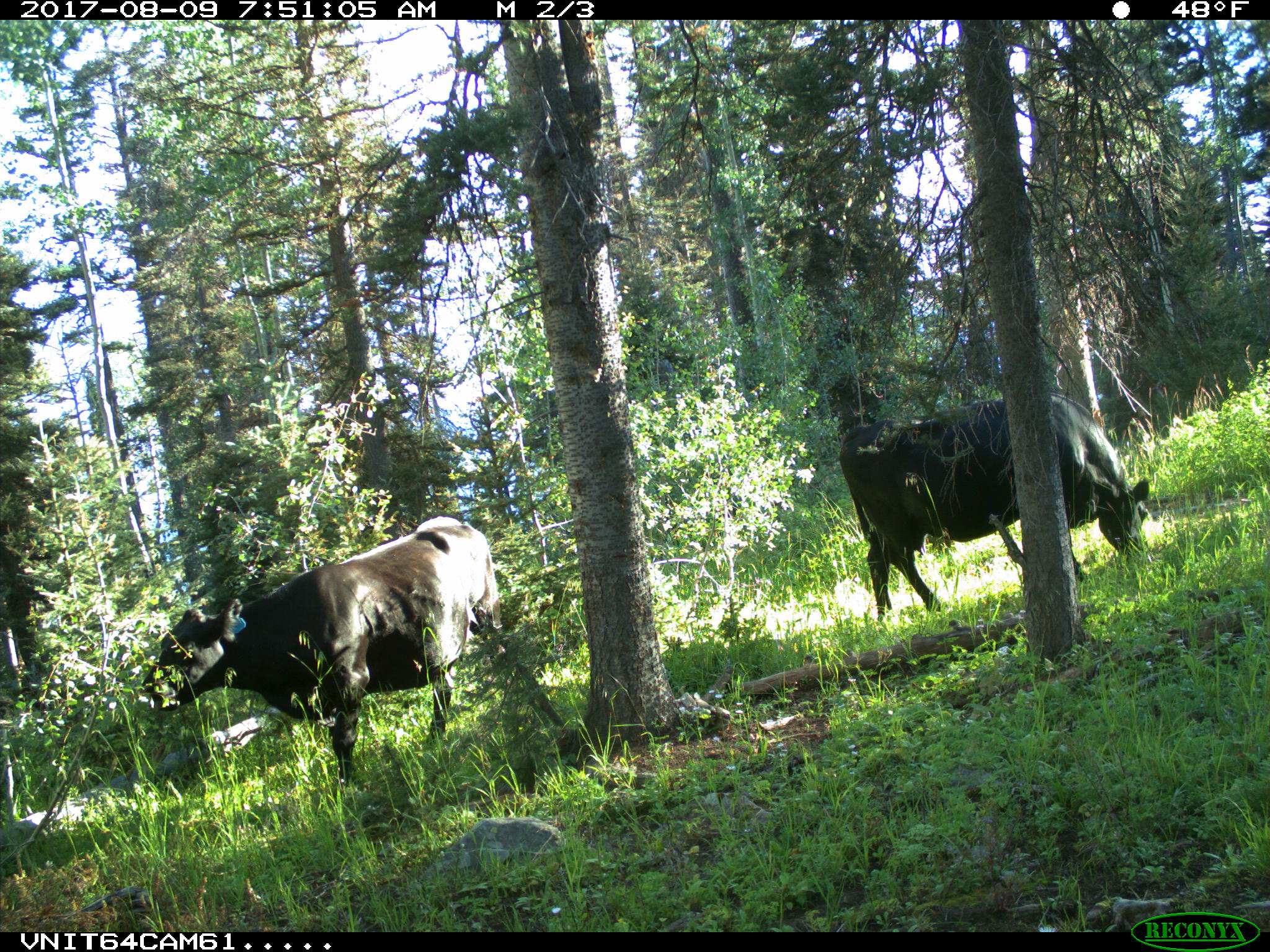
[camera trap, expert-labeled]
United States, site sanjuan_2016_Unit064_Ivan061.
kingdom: Animalia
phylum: Chordata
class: Mammalia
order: Artiodactyla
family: Bovidae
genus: Bos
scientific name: Bos taurus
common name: domestic cow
Bos taurus (domestic cow).